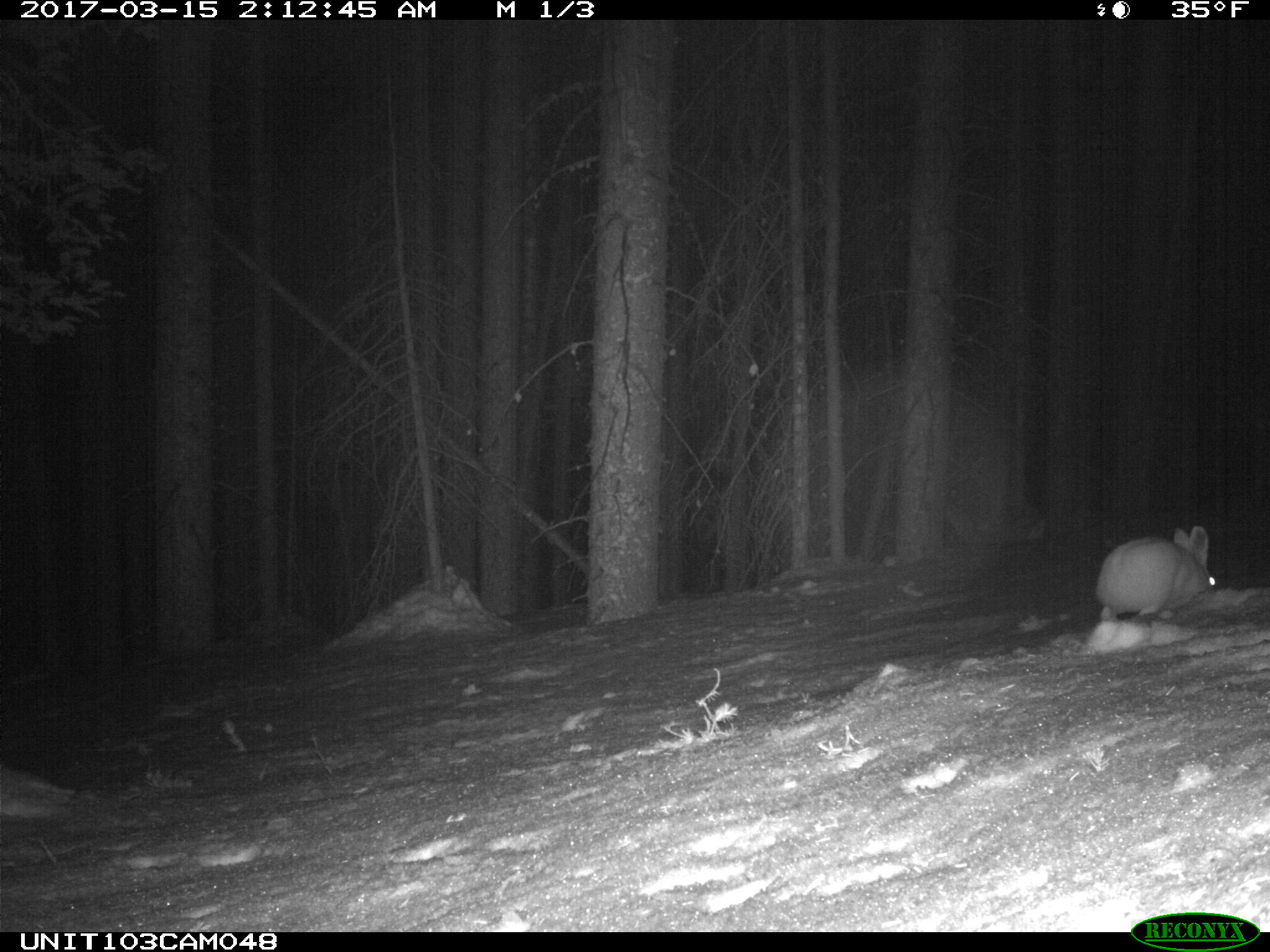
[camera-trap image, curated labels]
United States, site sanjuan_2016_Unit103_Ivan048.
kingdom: Animalia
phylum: Chordata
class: Mammalia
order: Lagomorpha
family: Leporidae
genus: Lepus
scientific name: Lepus americanus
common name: snowshoe hare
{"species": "Lepus americanus (snowshoe hare)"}